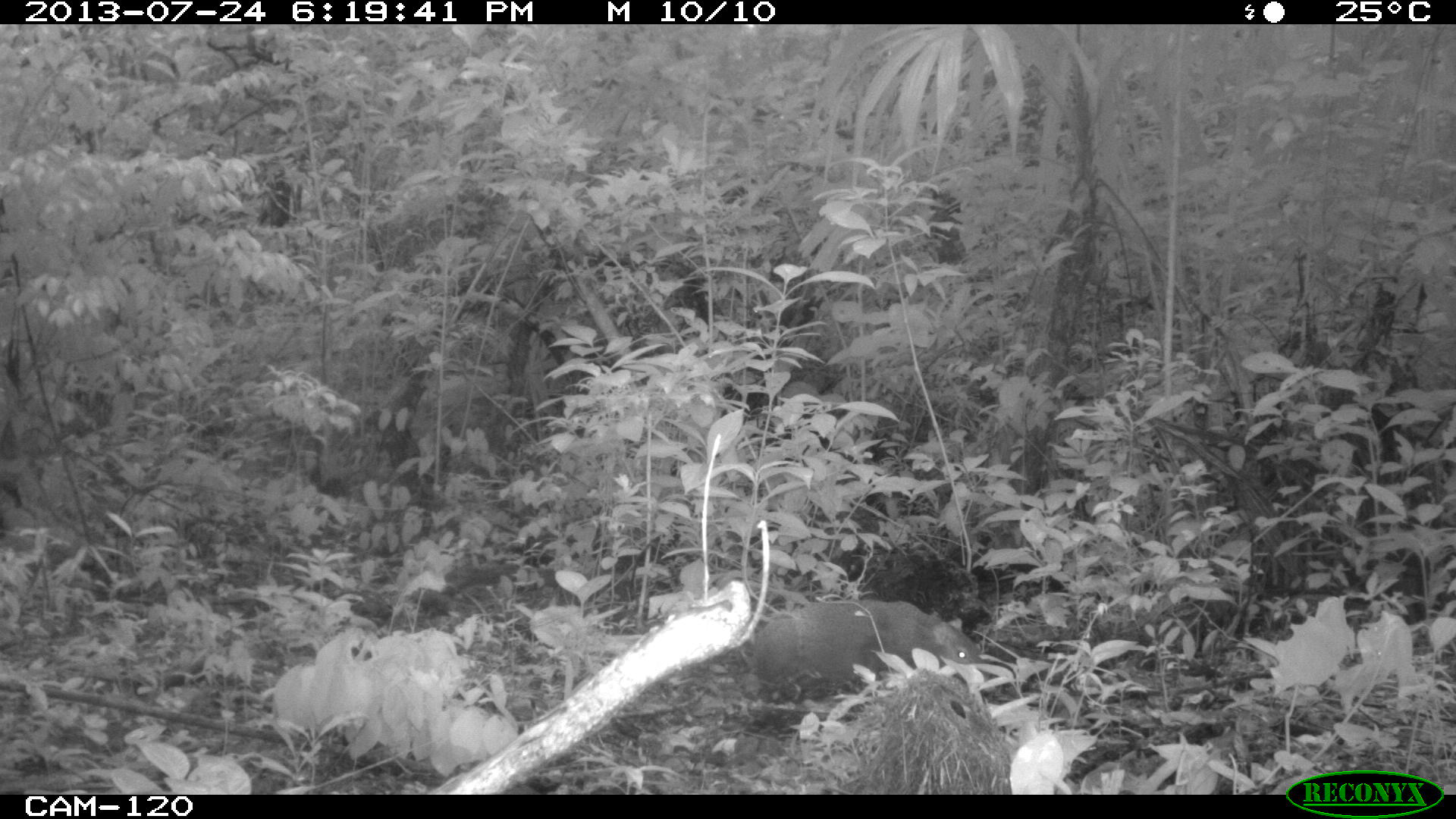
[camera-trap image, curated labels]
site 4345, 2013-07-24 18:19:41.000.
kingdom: Animalia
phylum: Chordata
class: Mammalia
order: Rodentia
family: Dasyproctidae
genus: Dasyprocta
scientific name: Dasyprocta punctata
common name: central american agouti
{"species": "Dasyprocta punctata (central american agouti)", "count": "1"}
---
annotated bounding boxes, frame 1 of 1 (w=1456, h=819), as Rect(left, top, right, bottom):
dasyprocta punctata: Rect(753, 600, 989, 720)